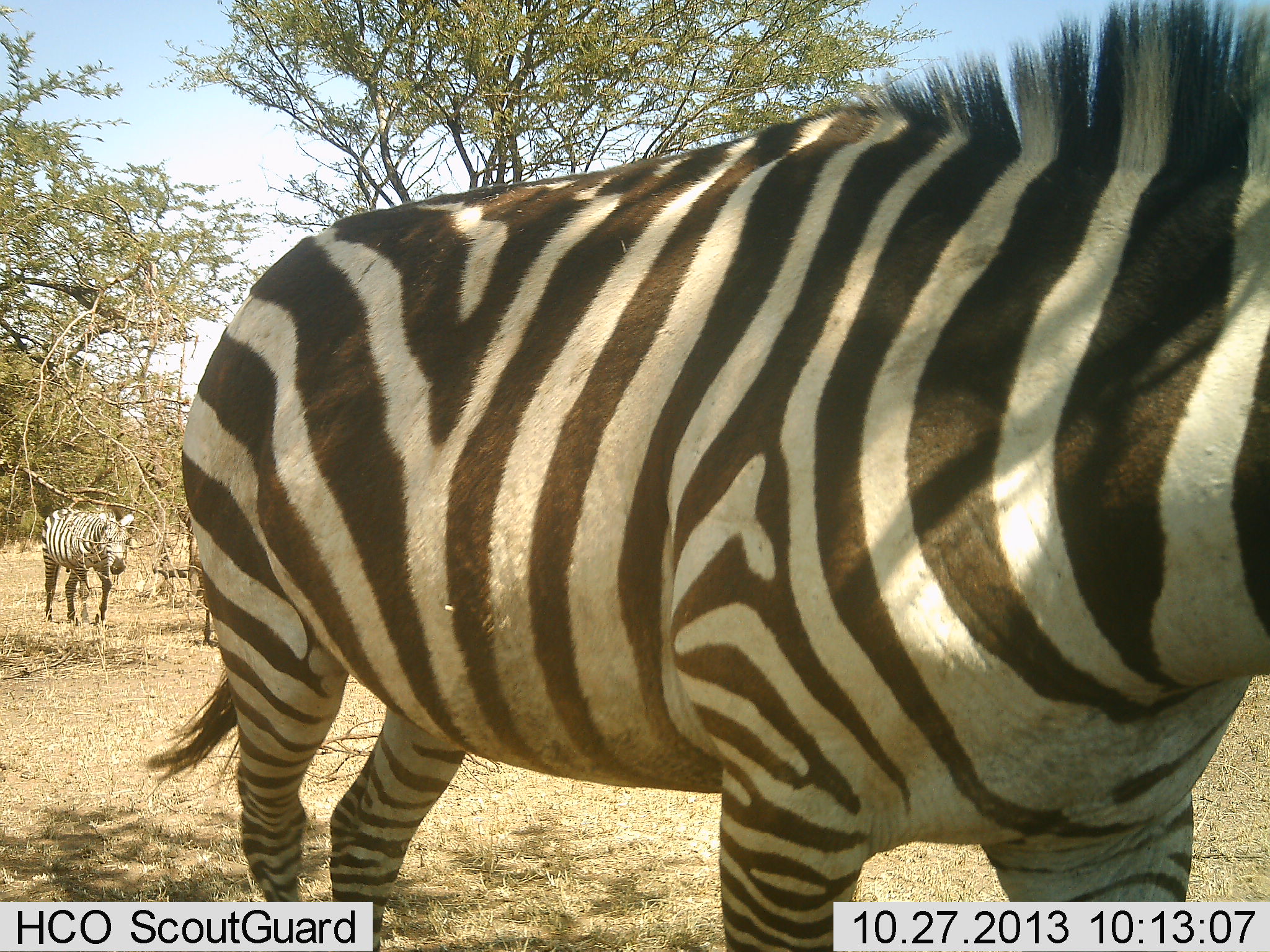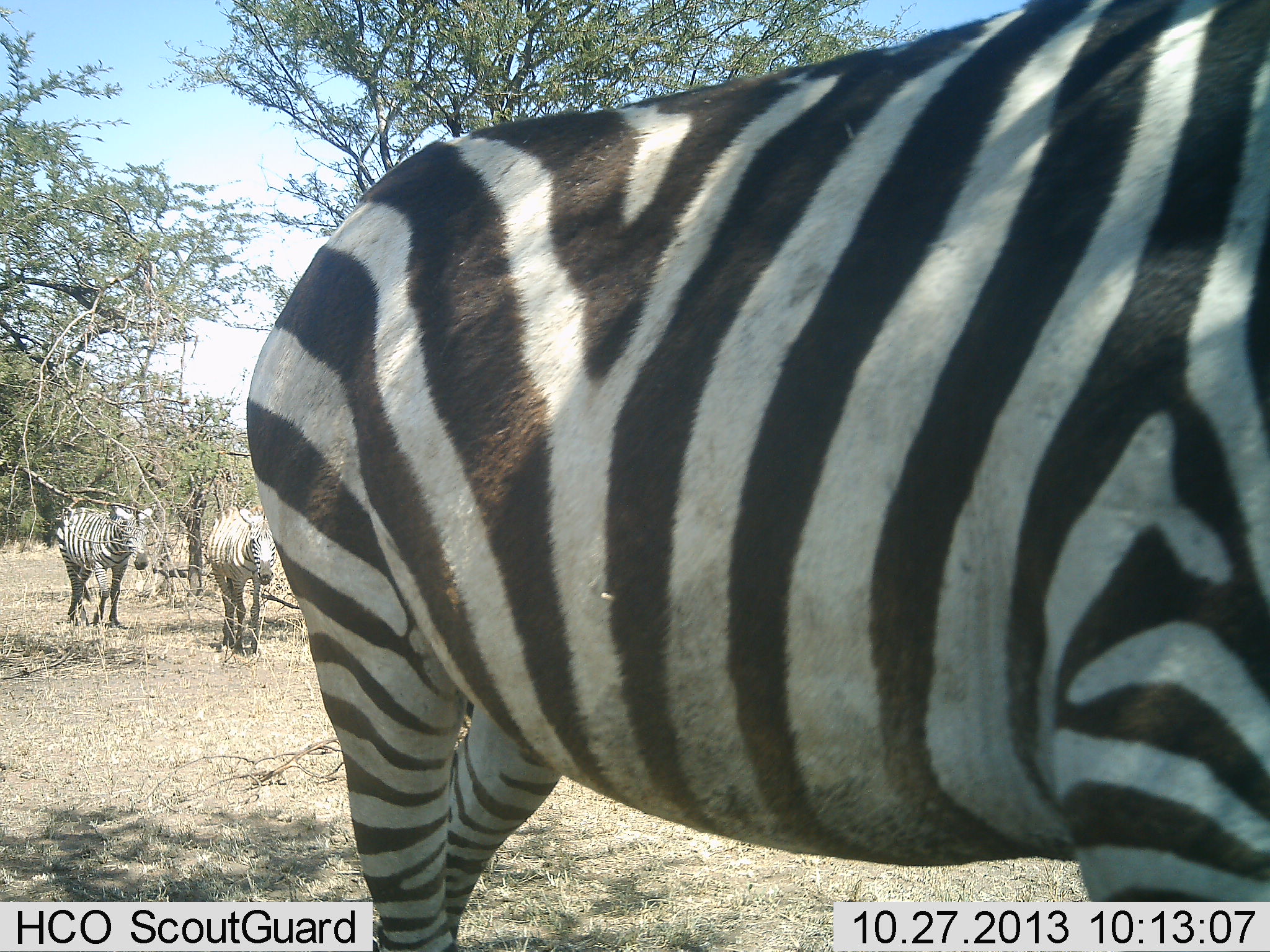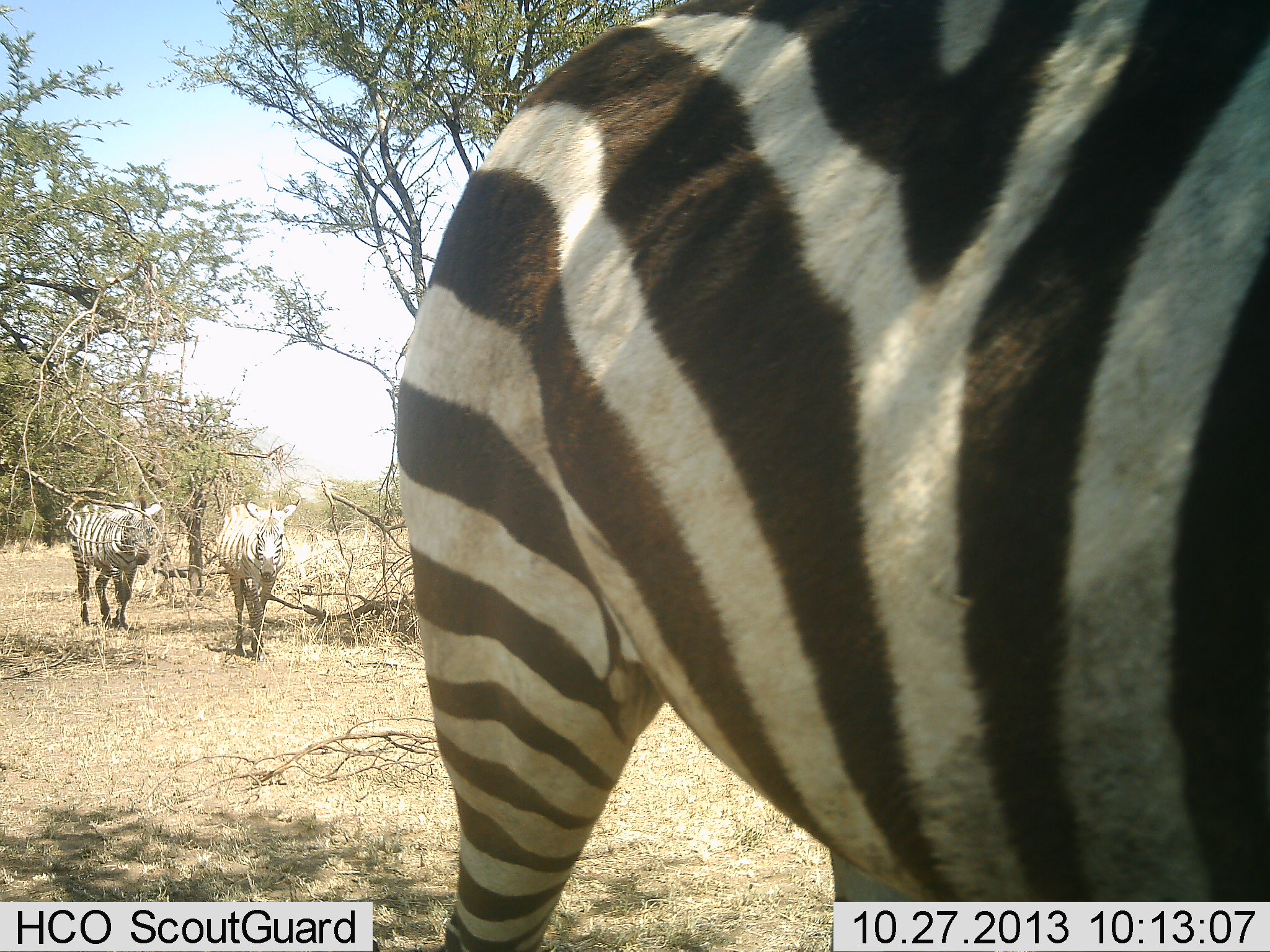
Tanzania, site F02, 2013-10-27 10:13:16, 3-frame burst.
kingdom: Animalia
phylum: Chordata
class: Mammalia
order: Perissodactyla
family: Equidae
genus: Equus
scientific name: Equus quagga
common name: plains zebra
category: zebra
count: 3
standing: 0%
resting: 0%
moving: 100%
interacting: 0%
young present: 0%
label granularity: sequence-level